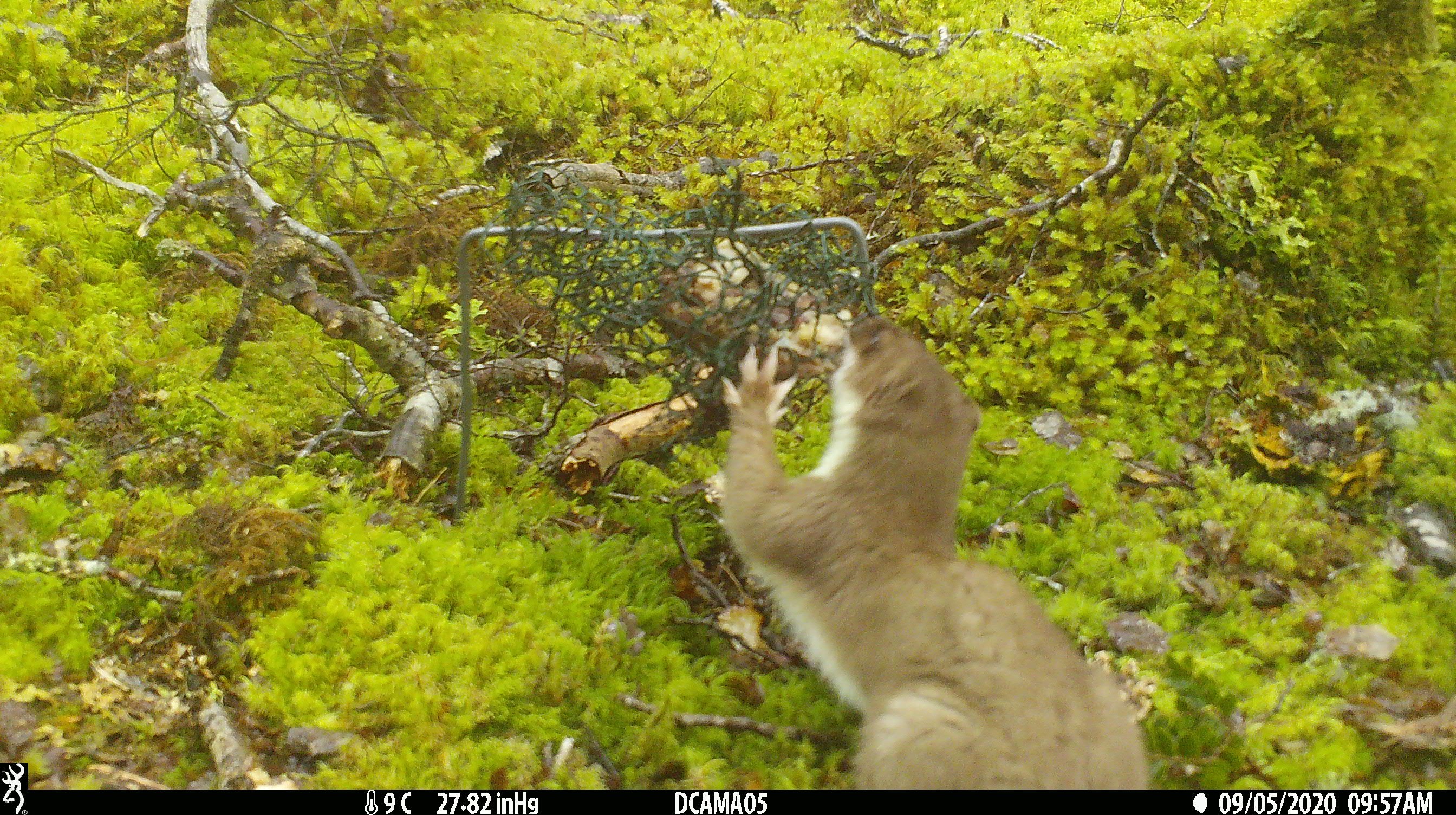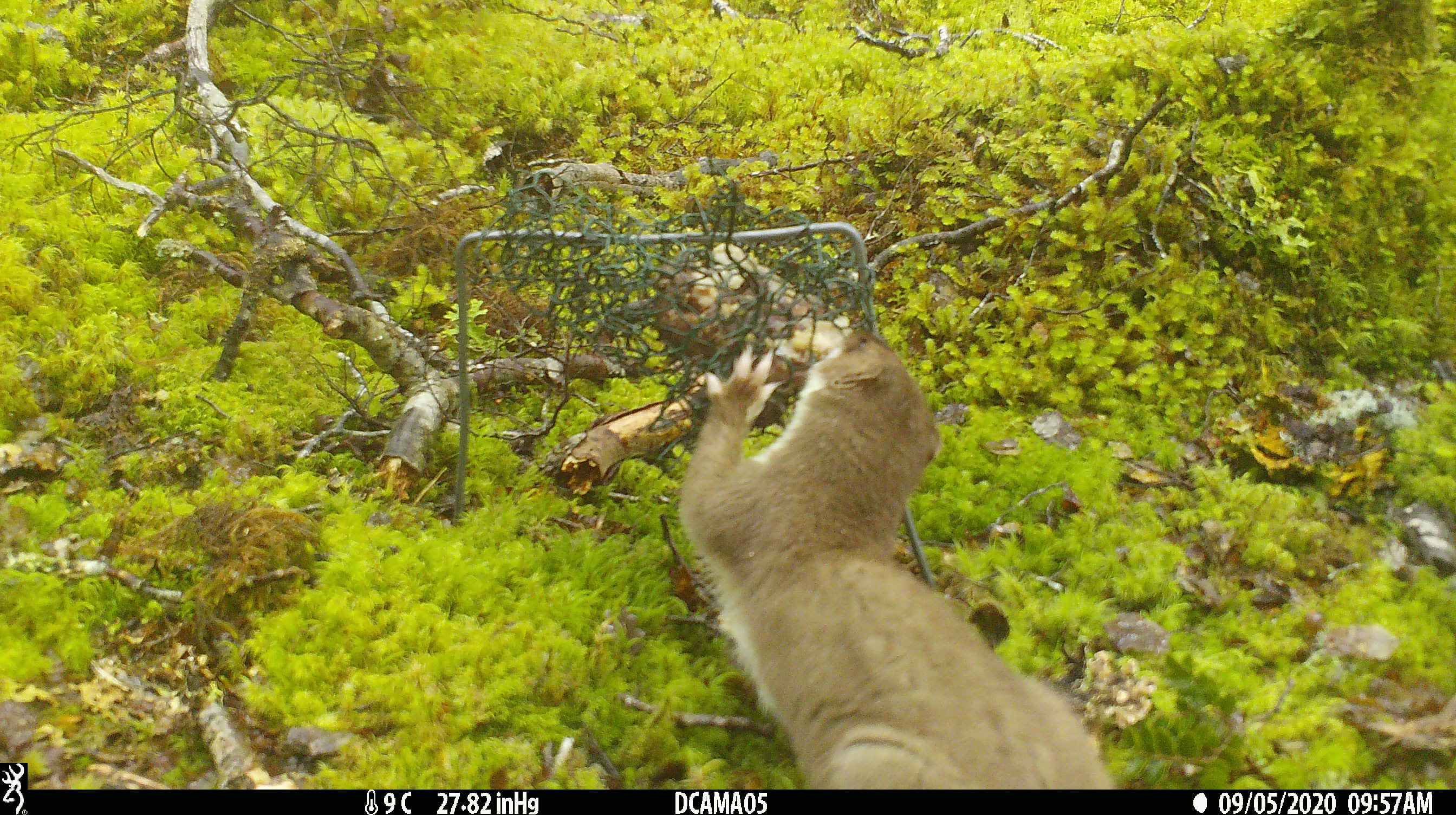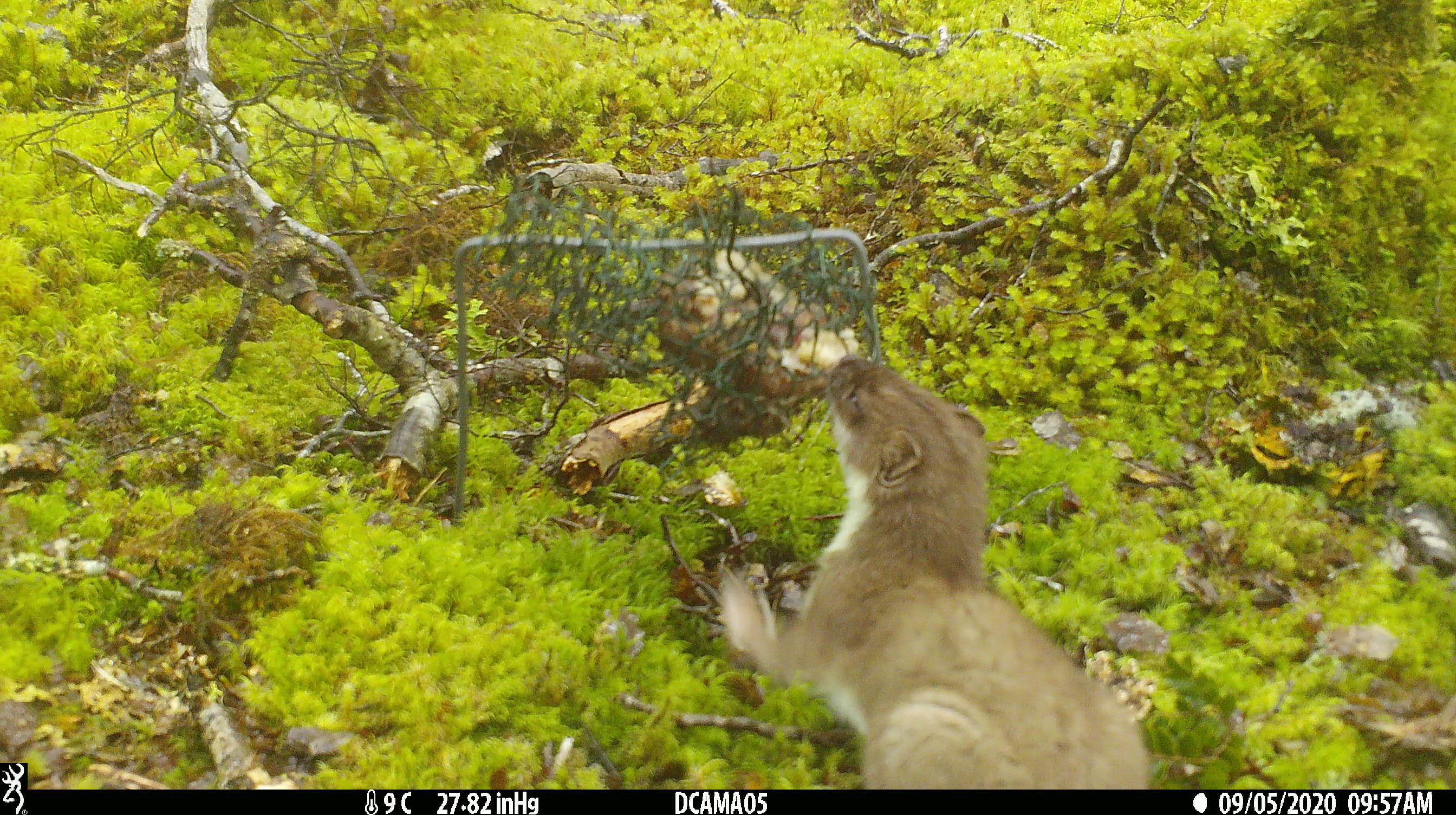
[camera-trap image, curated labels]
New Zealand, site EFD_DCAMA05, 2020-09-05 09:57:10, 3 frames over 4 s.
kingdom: Animalia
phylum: Chordata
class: Mammalia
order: Carnivora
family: Mustelidae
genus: Mustela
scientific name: Mustela erminea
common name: stoat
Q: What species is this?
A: Stoat (Mustela erminea).